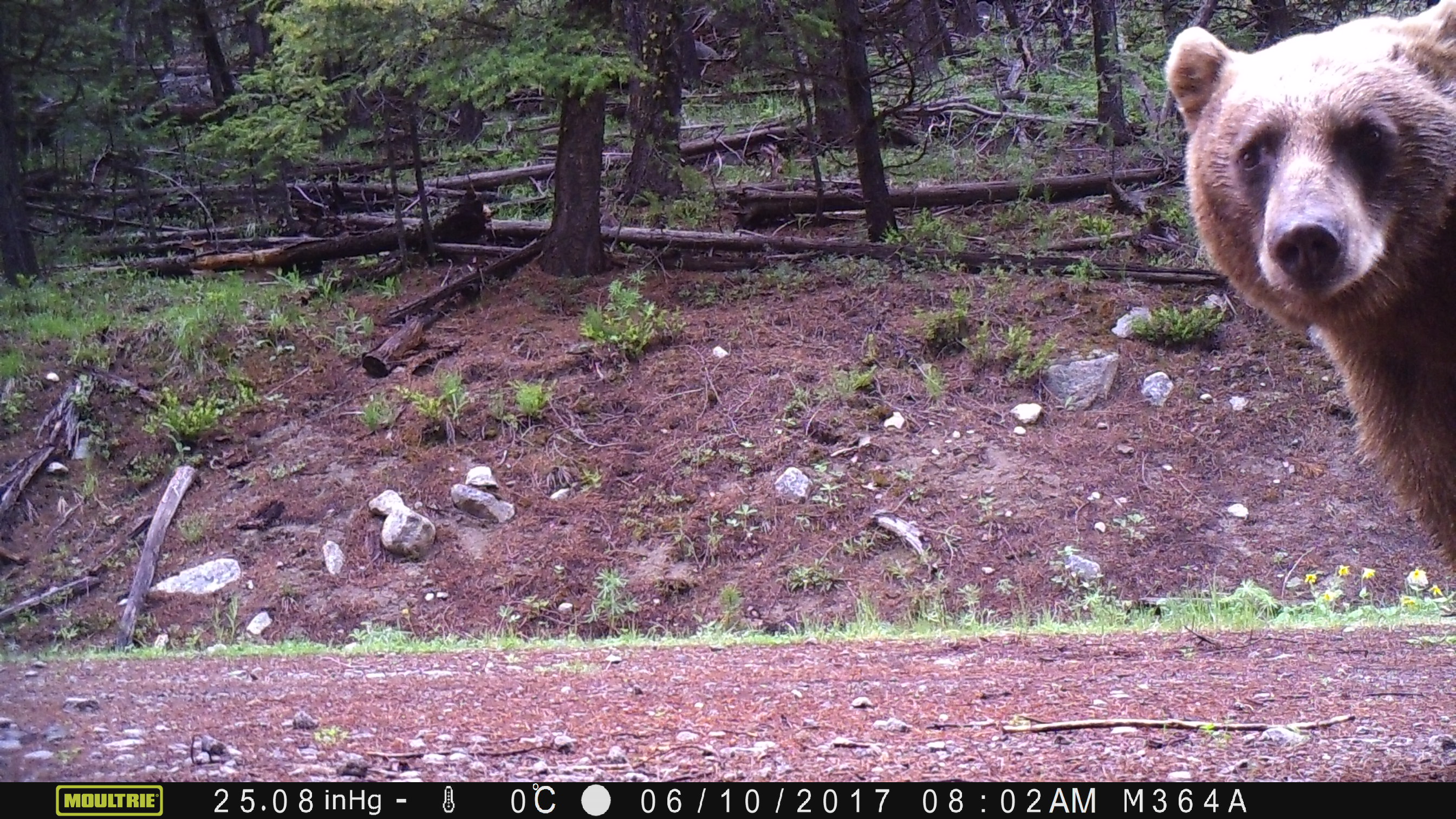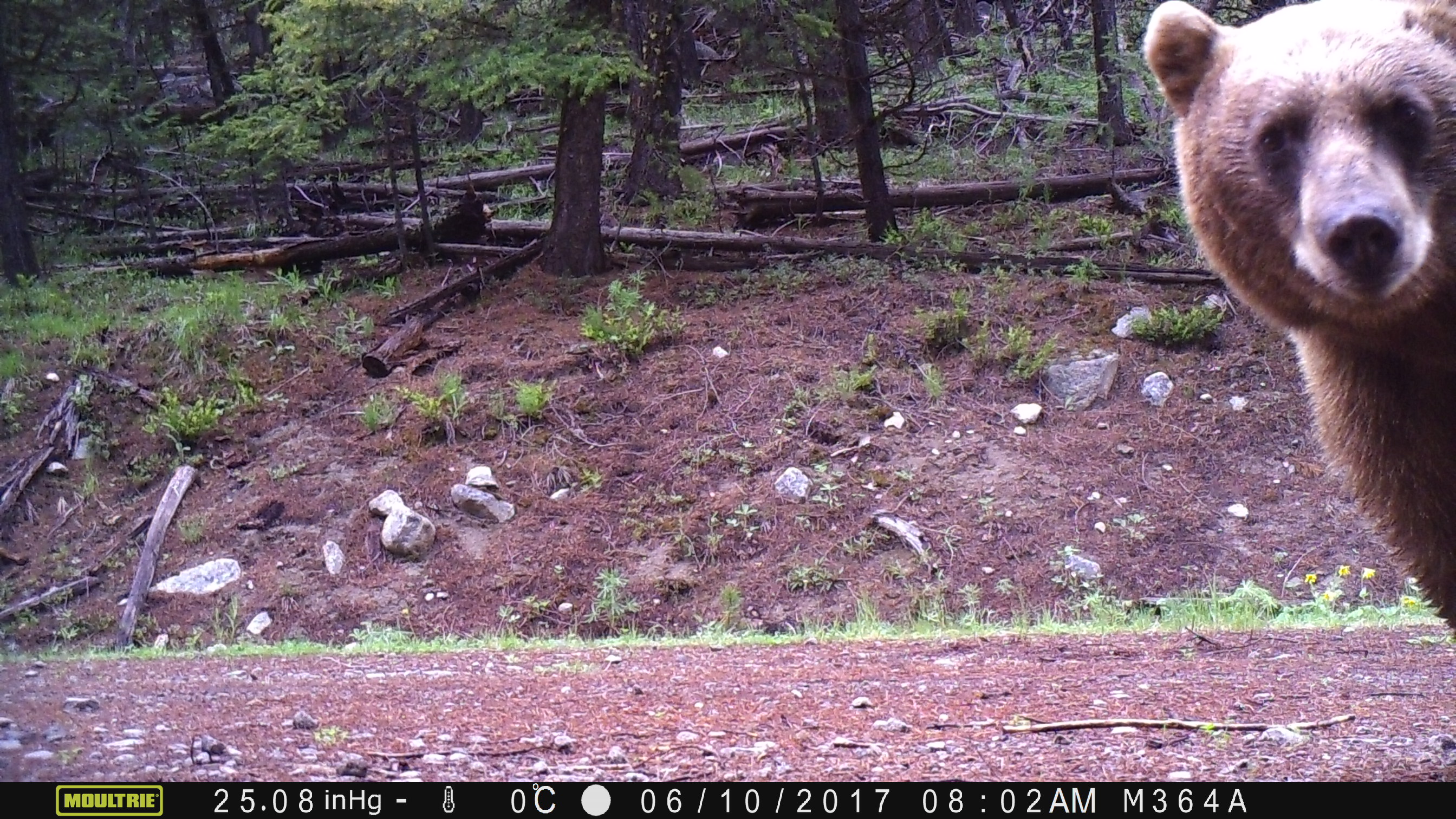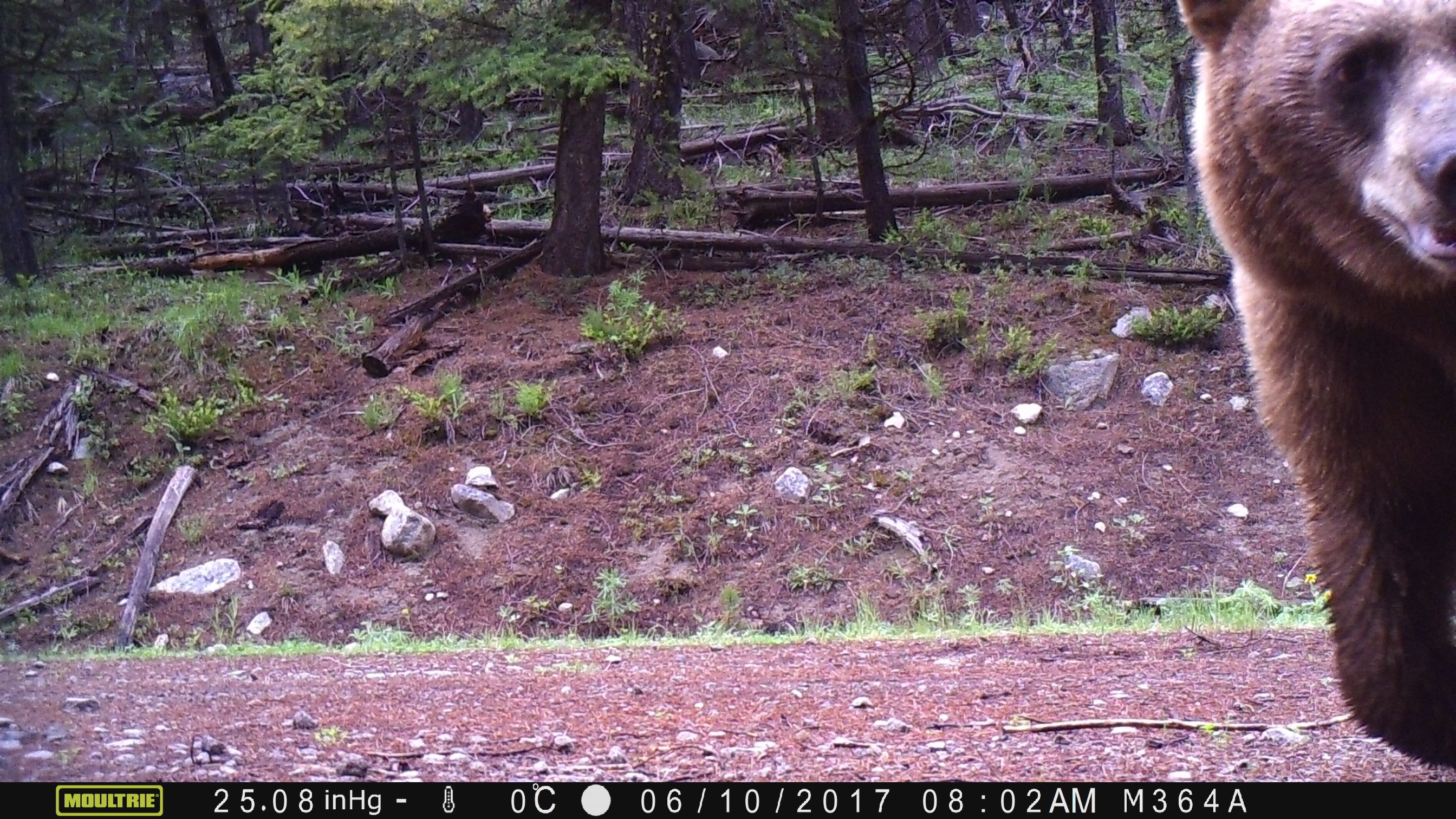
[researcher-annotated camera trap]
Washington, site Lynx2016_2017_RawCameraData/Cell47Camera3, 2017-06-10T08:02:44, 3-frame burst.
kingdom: Animalia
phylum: Chordata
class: Mammalia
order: Carnivora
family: Ursidae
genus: Ursus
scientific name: Ursus americanus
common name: american black bear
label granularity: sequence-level